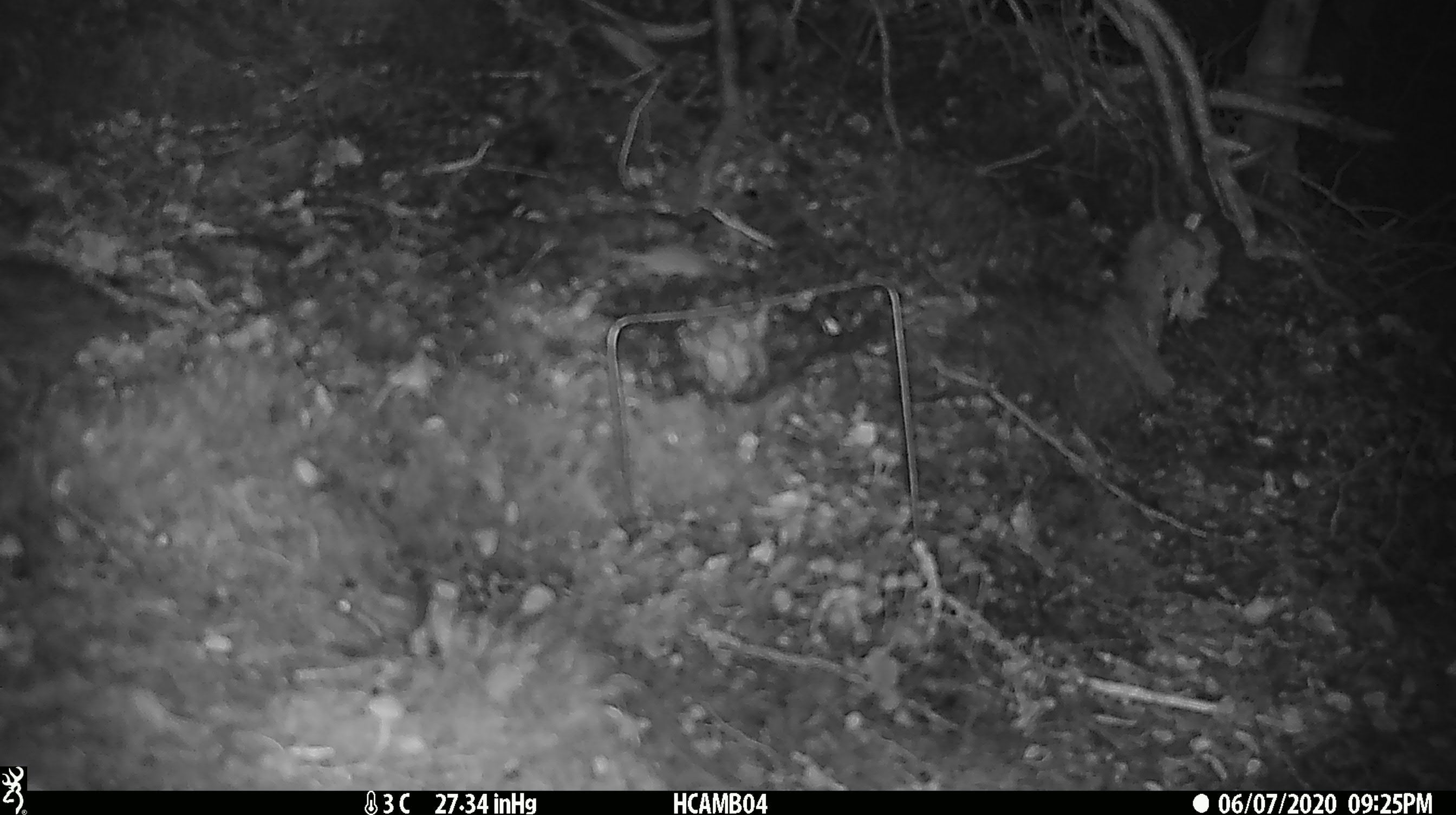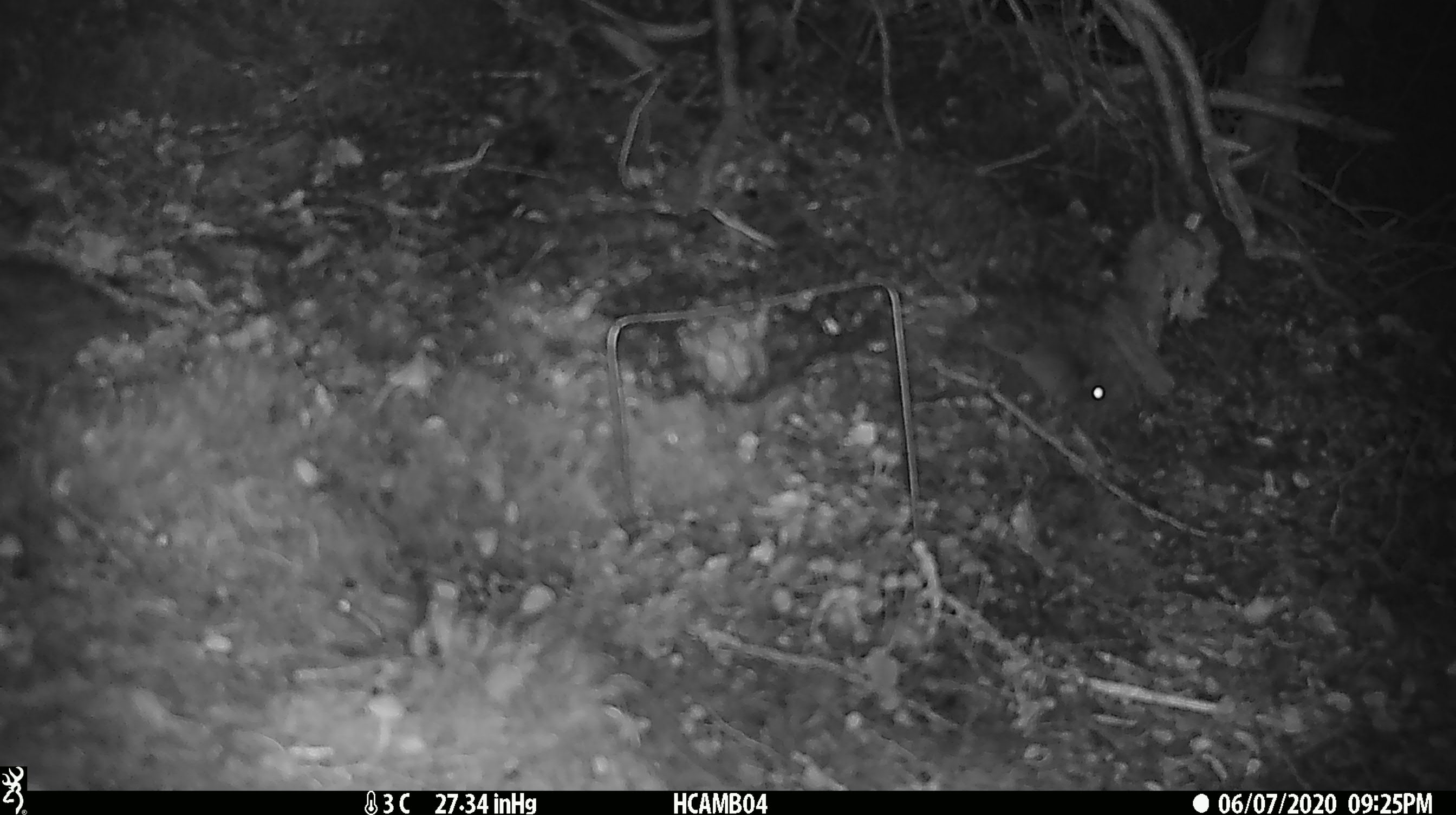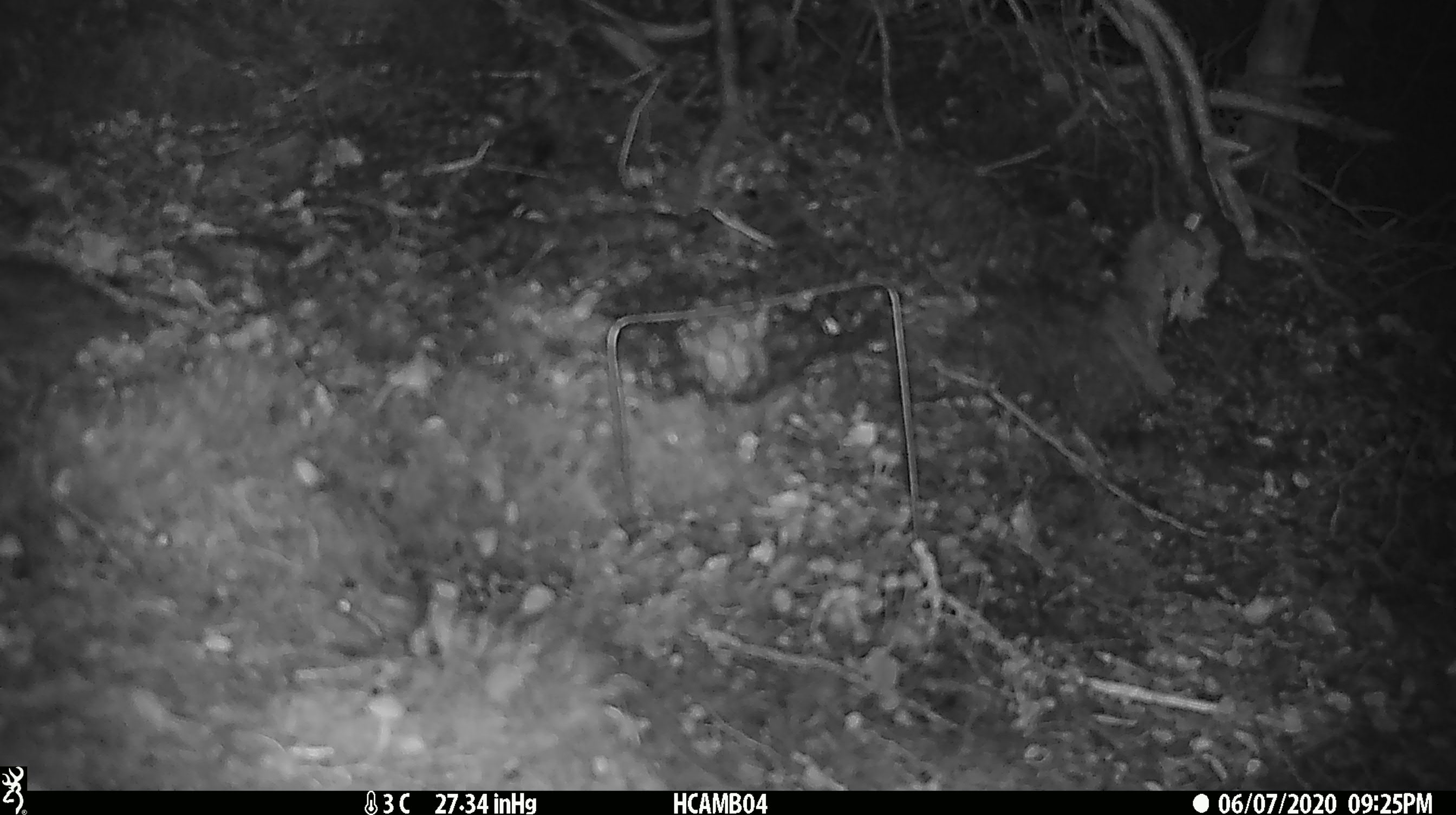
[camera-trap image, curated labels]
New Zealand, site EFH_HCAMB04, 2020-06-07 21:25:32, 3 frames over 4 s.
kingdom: Animalia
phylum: Chordata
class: Mammalia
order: Rodentia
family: Muridae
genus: Mus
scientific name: Mus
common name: mouse